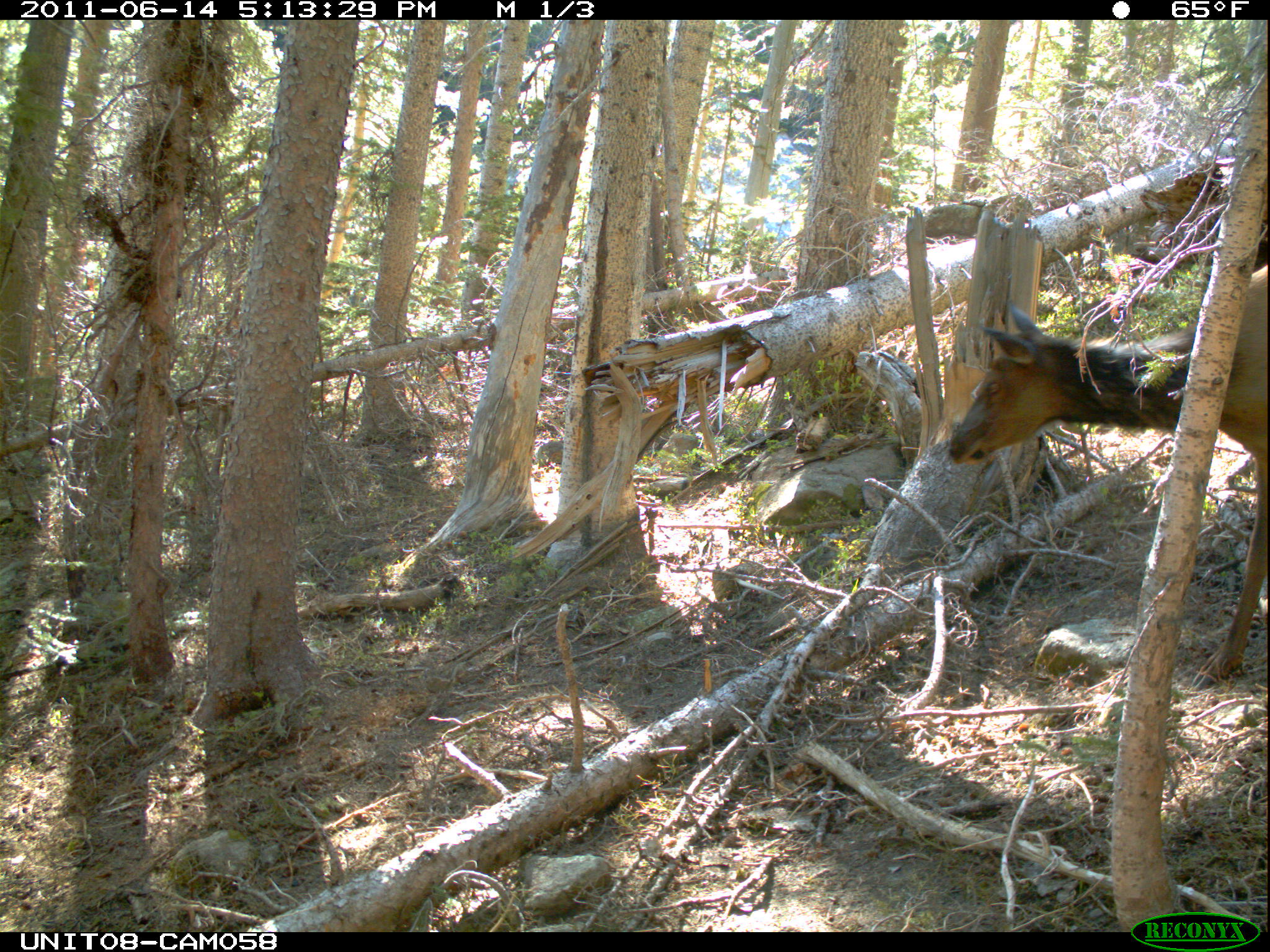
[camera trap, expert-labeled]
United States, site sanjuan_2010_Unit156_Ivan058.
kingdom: Animalia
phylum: Chordata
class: Mammalia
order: Artiodactyla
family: Cervidae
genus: Cervus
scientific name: Cervus elaphus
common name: red deer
Cervus elaphus (red deer).